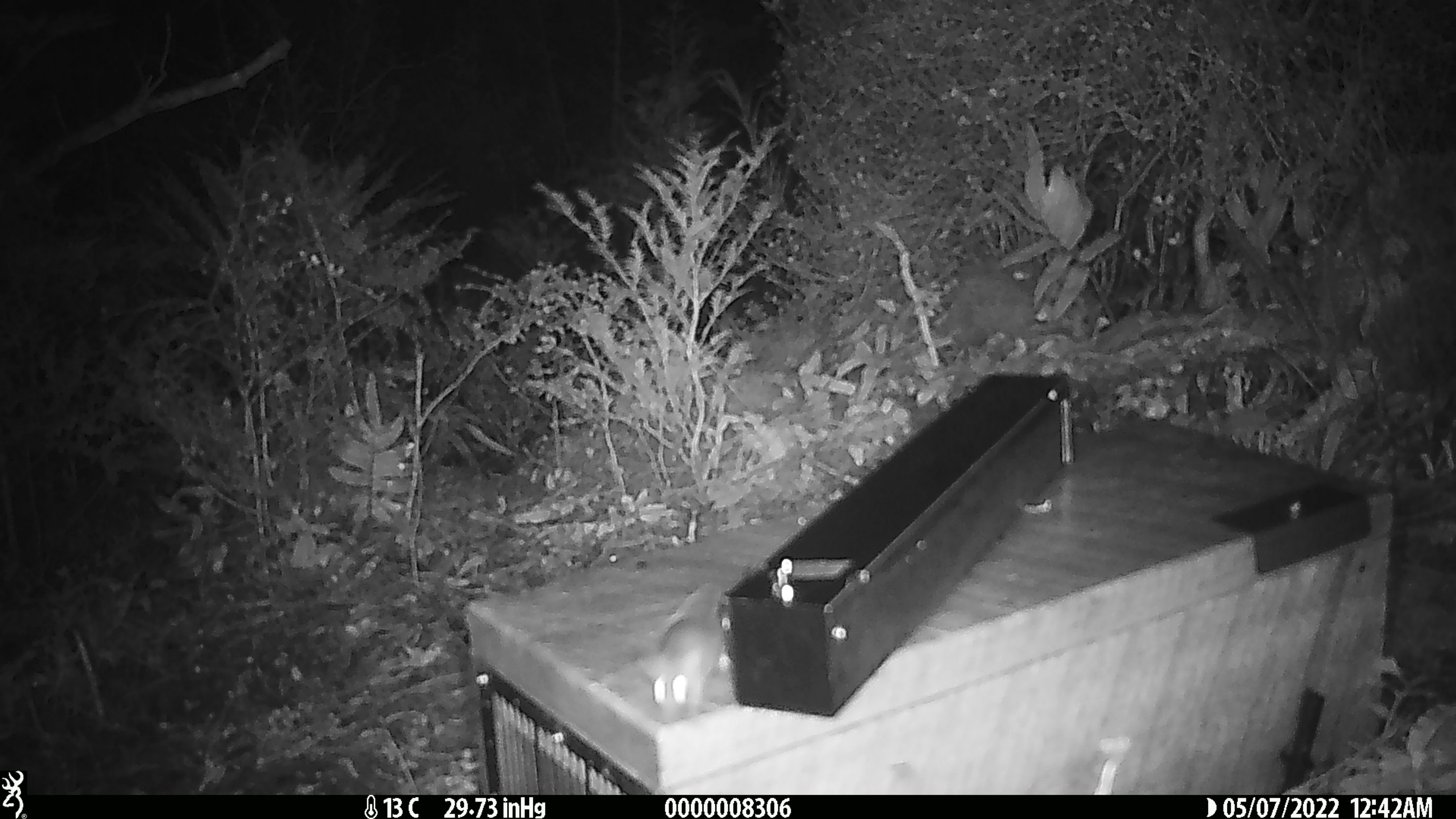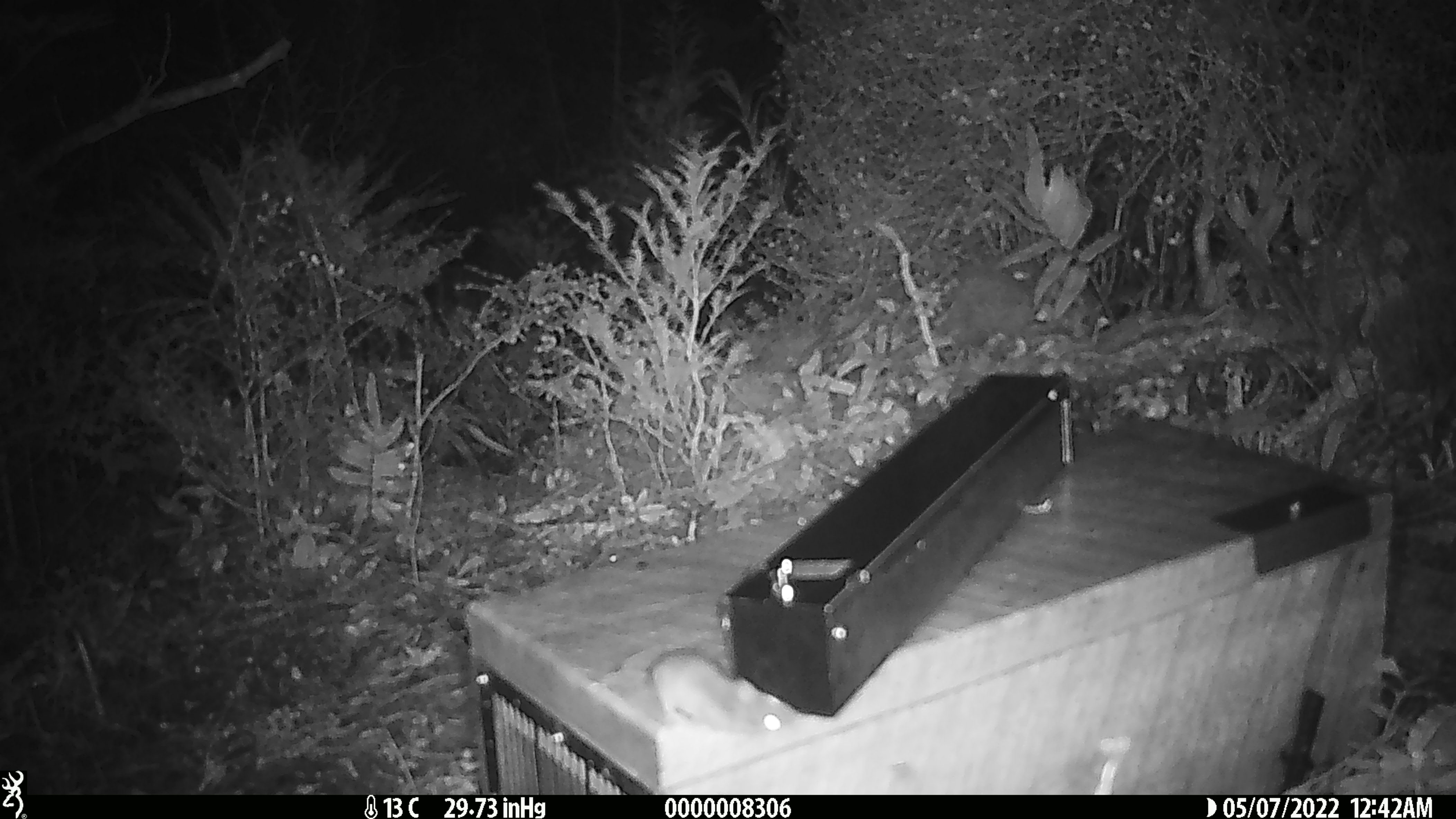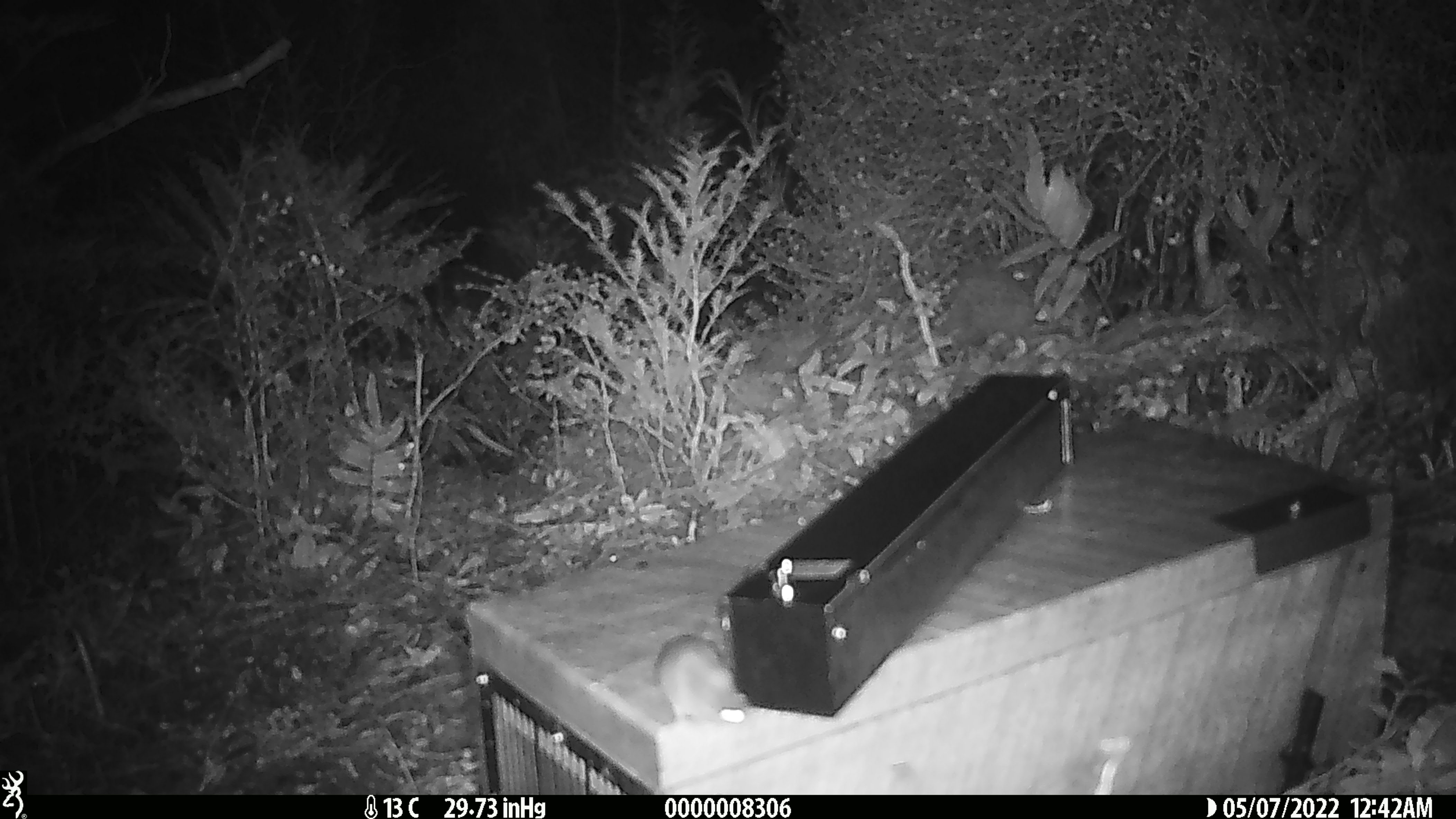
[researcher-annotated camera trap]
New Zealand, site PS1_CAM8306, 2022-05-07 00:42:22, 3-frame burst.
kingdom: Animalia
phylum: Chordata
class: Mammalia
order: Rodentia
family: Muridae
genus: Mus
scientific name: Mus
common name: mouse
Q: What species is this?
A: Mouse (Mus).